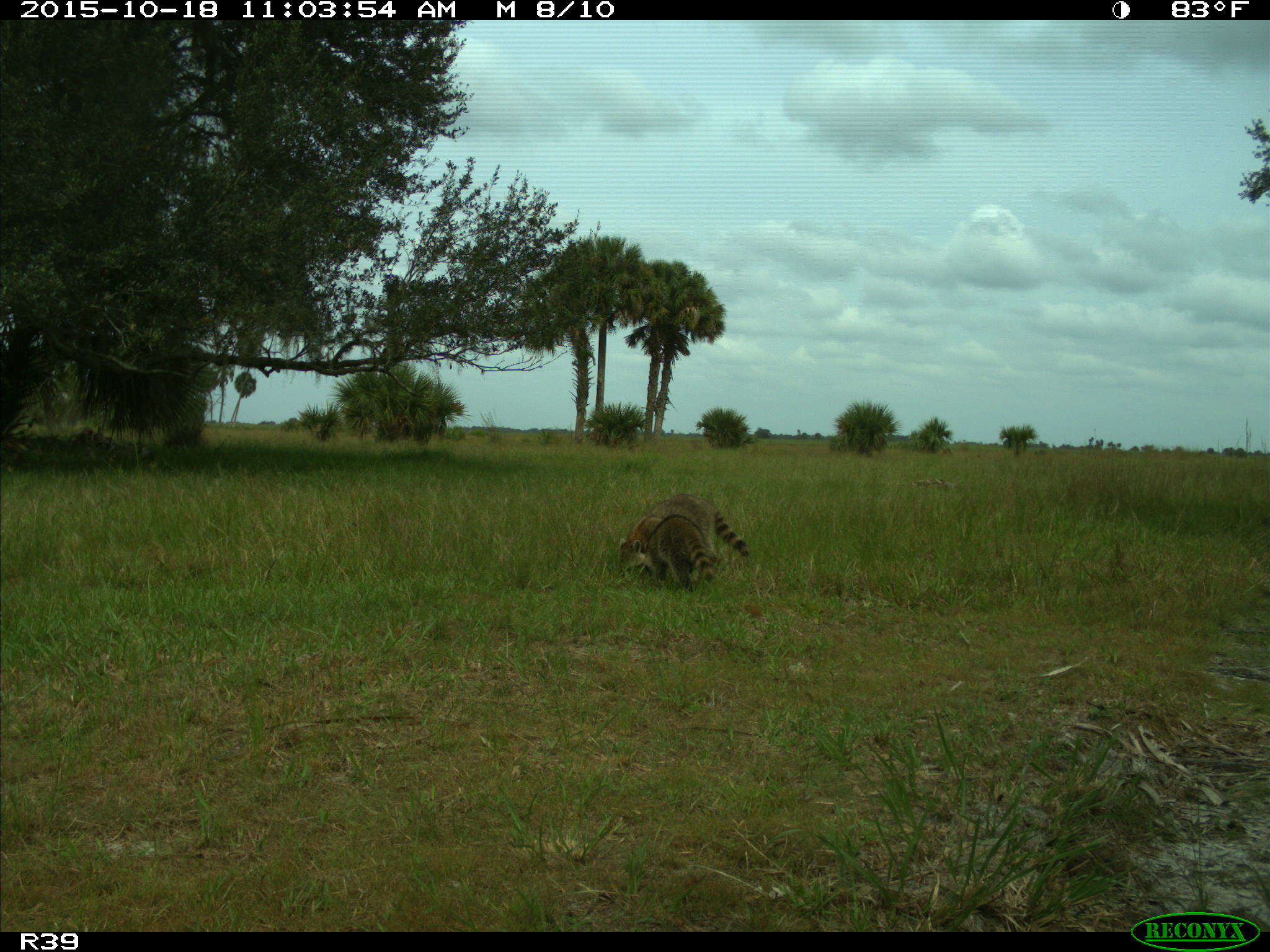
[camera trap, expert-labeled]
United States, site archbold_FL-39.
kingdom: Animalia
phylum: Chordata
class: Mammalia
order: Carnivora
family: Procyonidae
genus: Procyon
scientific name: Procyon lotor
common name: common raccoon